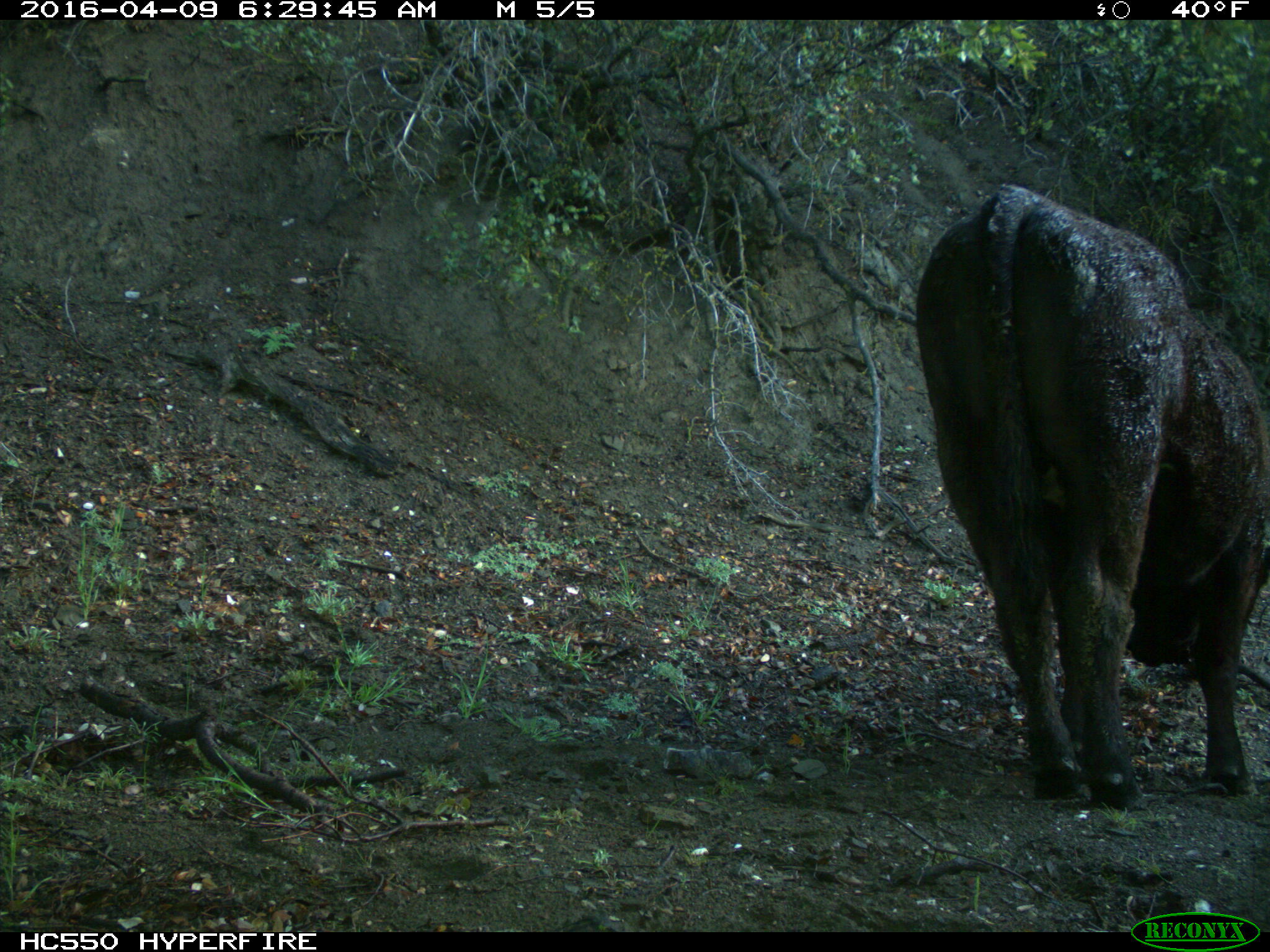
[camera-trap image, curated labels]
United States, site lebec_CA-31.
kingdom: Animalia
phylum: Chordata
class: Mammalia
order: Artiodactyla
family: Bovidae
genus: Bos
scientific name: Bos taurus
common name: domestic cow